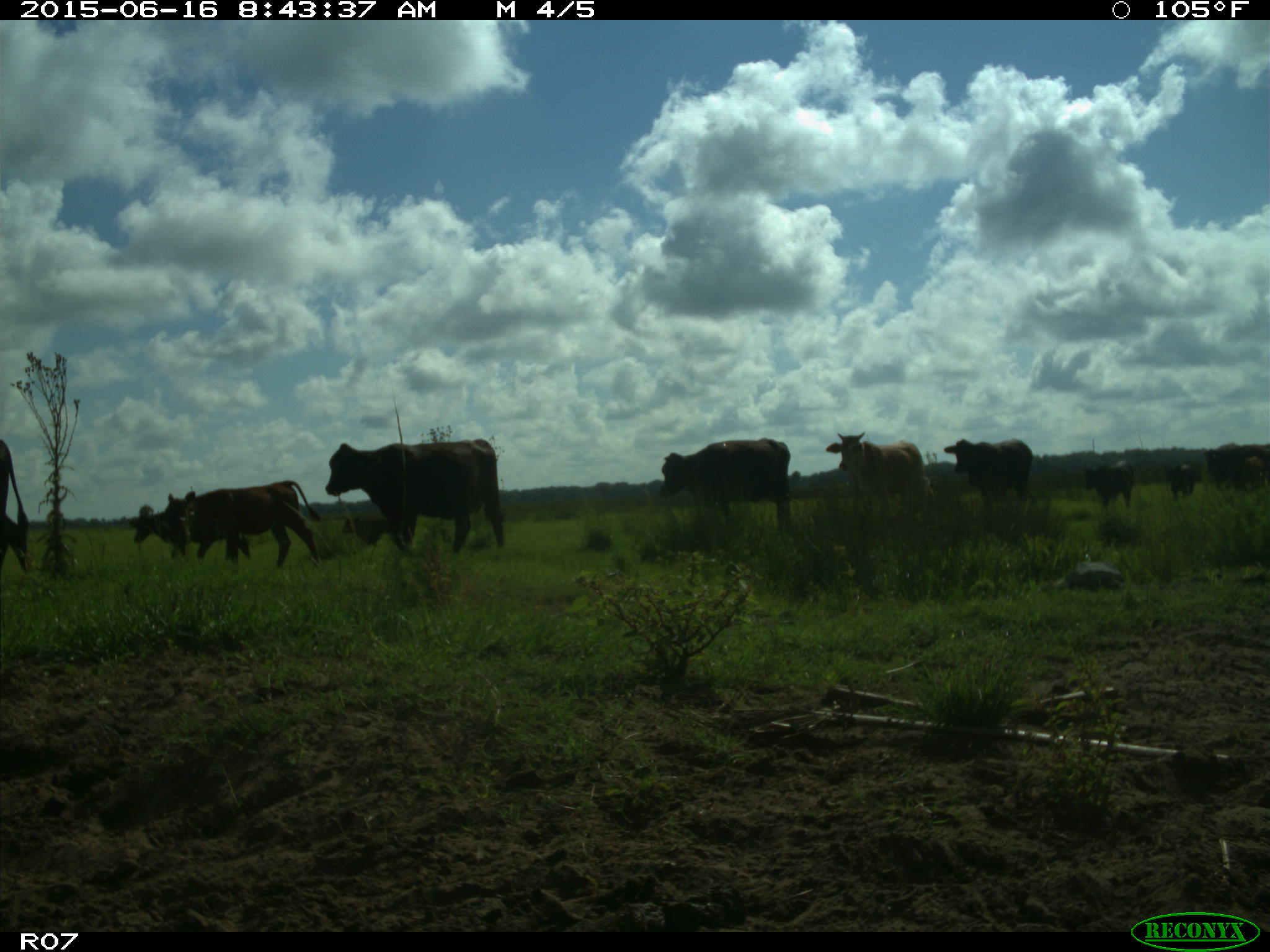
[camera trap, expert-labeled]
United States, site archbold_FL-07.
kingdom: Animalia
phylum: Chordata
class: Mammalia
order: Artiodactyla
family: Bovidae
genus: Bos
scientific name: Bos taurus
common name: domestic cow